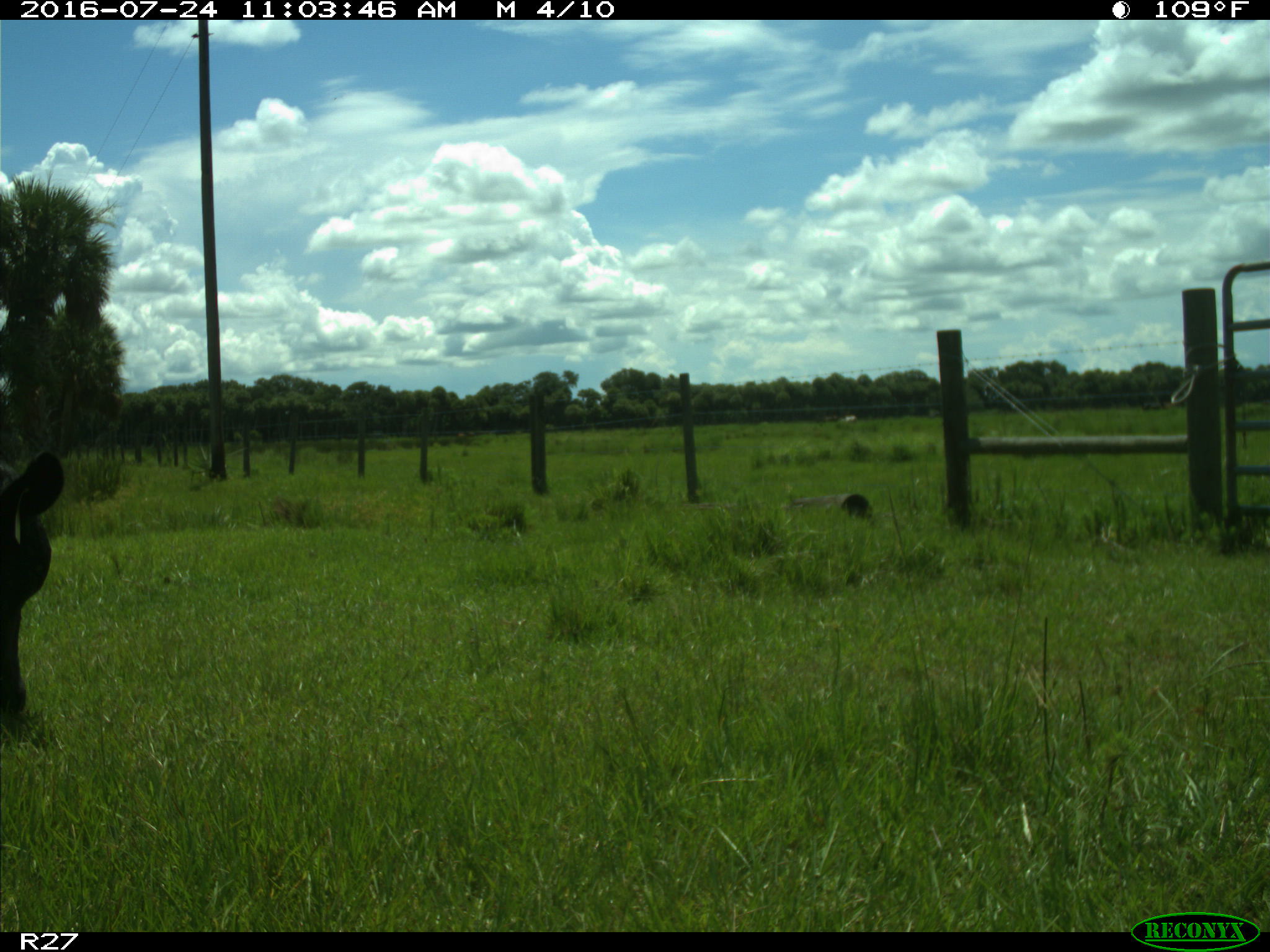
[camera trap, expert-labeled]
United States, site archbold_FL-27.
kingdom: Animalia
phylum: Chordata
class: Mammalia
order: Artiodactyla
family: Bovidae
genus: Bos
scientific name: Bos taurus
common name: domestic cow